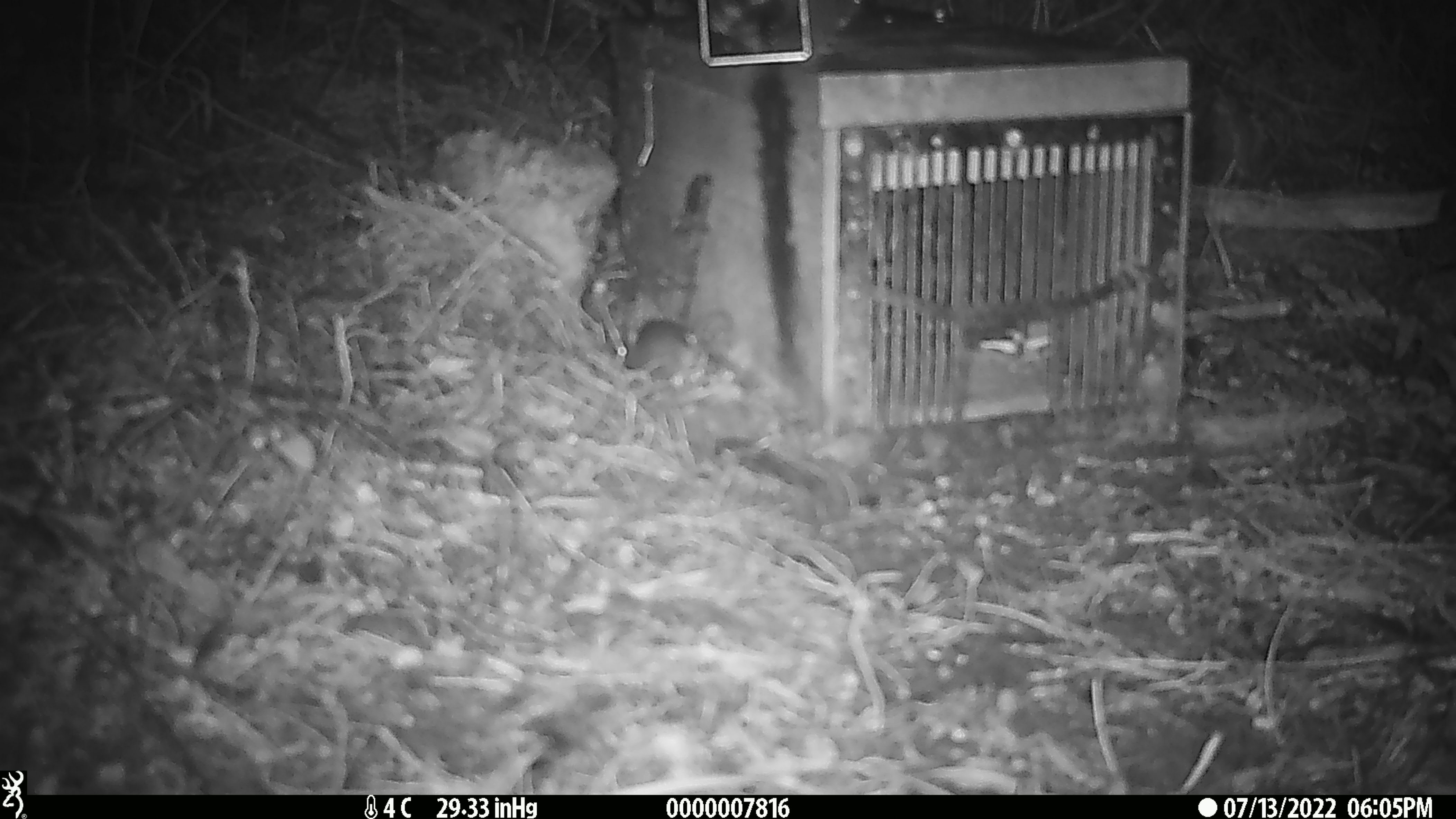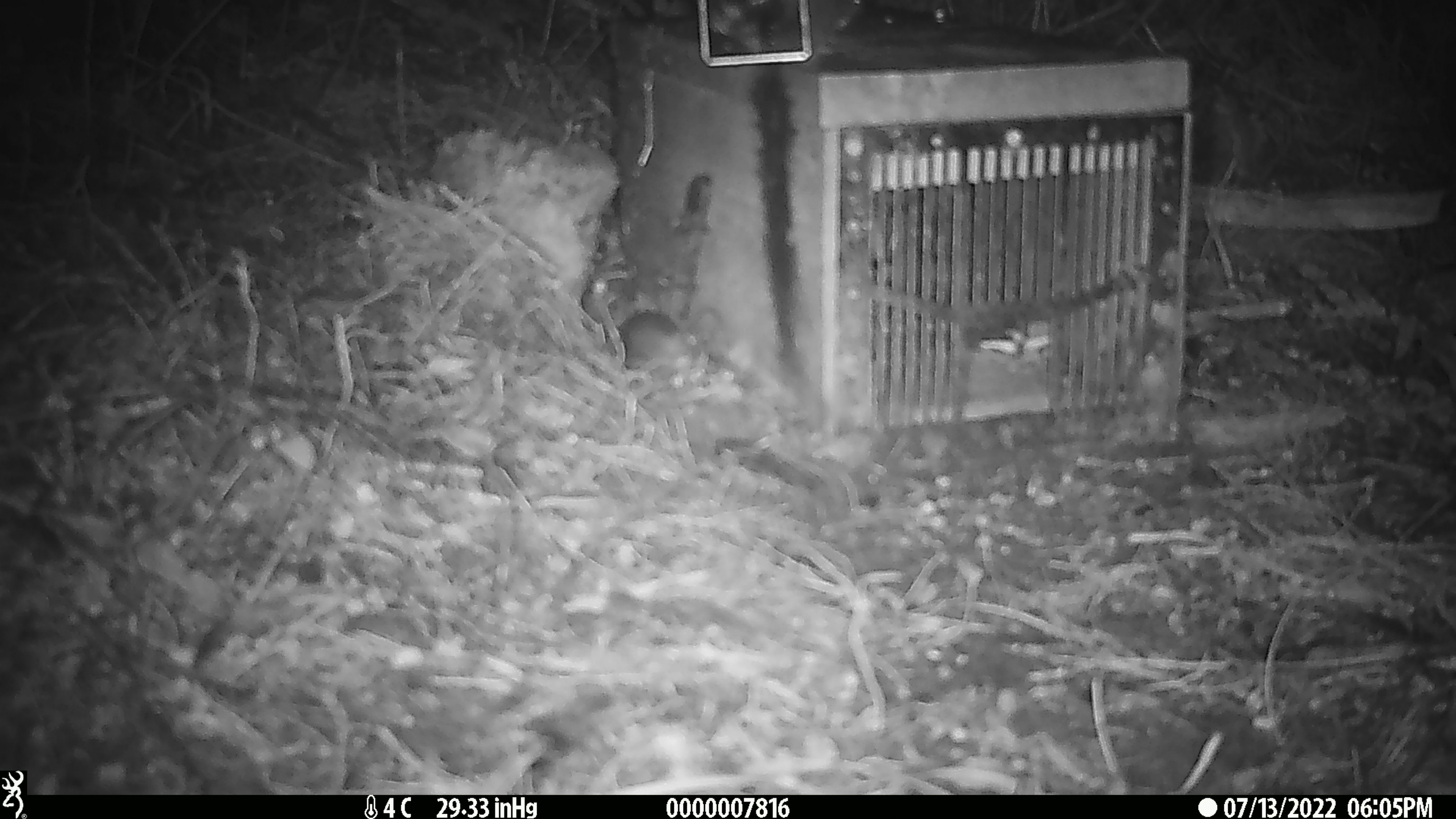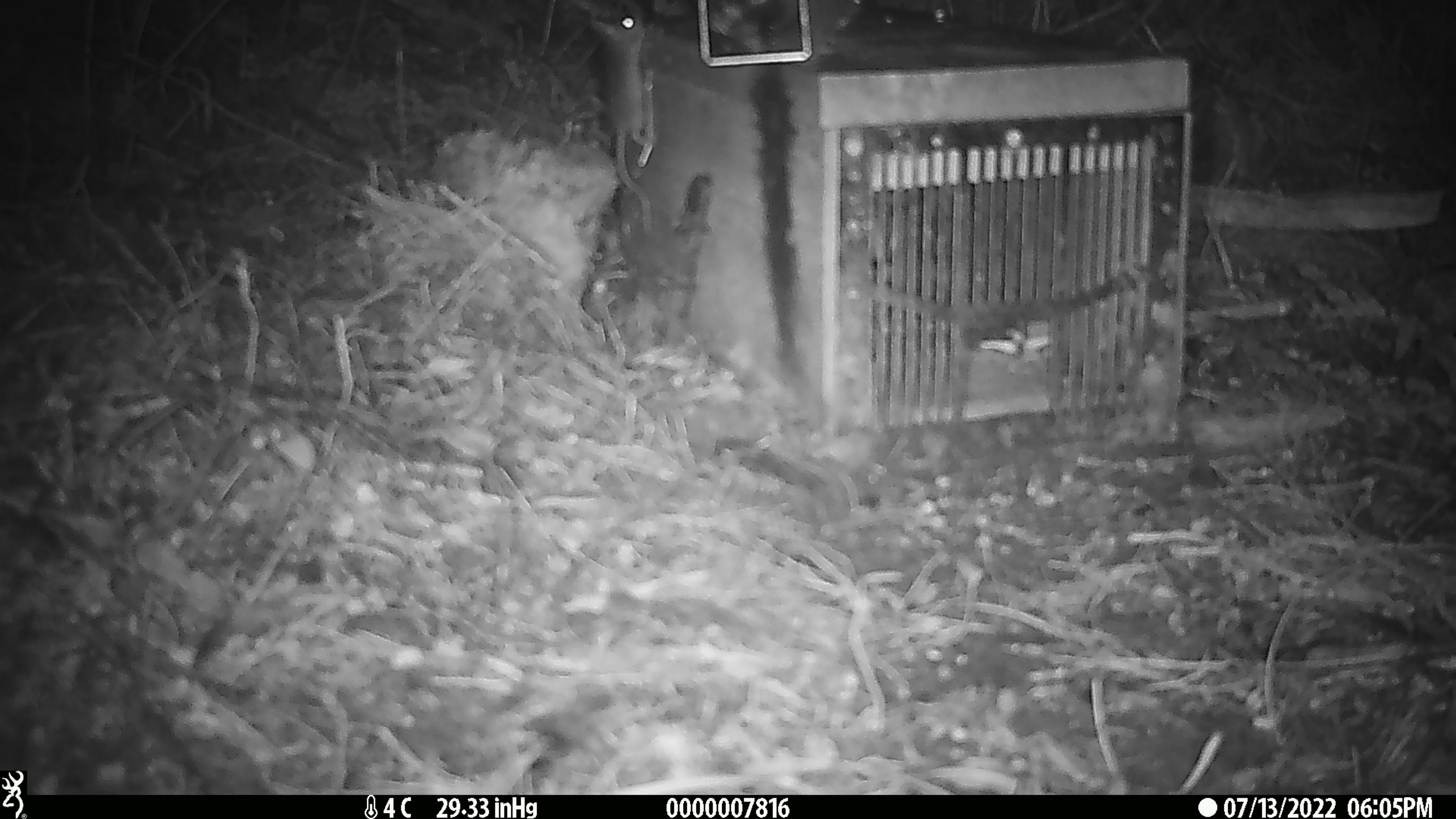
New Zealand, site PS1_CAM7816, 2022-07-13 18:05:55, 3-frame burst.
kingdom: Animalia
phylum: Chordata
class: Mammalia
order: Rodentia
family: Muridae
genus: Mus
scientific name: Mus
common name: mouse